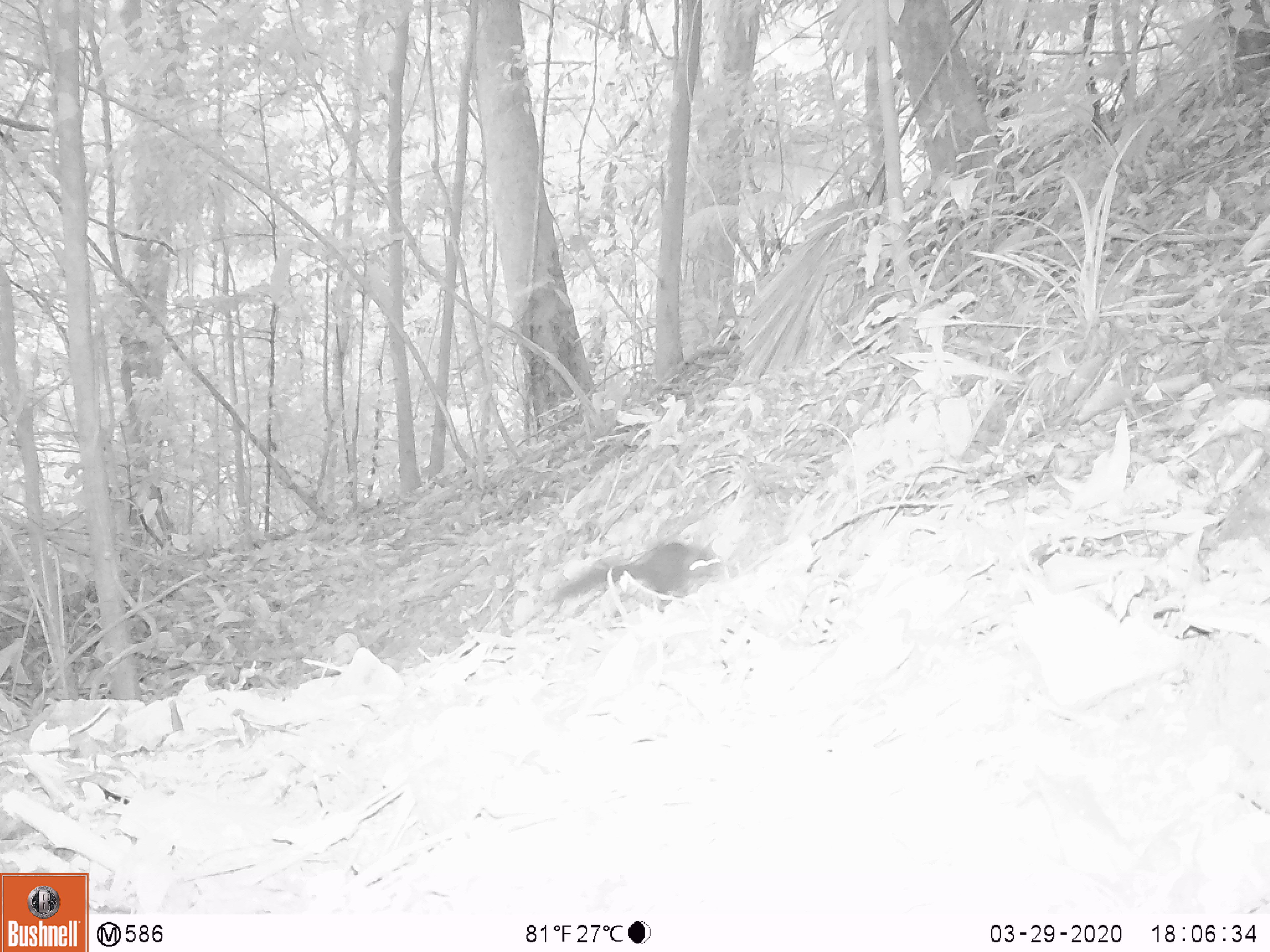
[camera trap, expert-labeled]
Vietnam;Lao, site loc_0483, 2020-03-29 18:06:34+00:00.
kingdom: Animalia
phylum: Chordata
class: Mammalia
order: Scandentia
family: Tupaiidae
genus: Tupaia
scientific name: Tupaia belangeri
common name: northern treeshrew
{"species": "northern treeshrew (Tupaia belangeri)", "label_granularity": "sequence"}